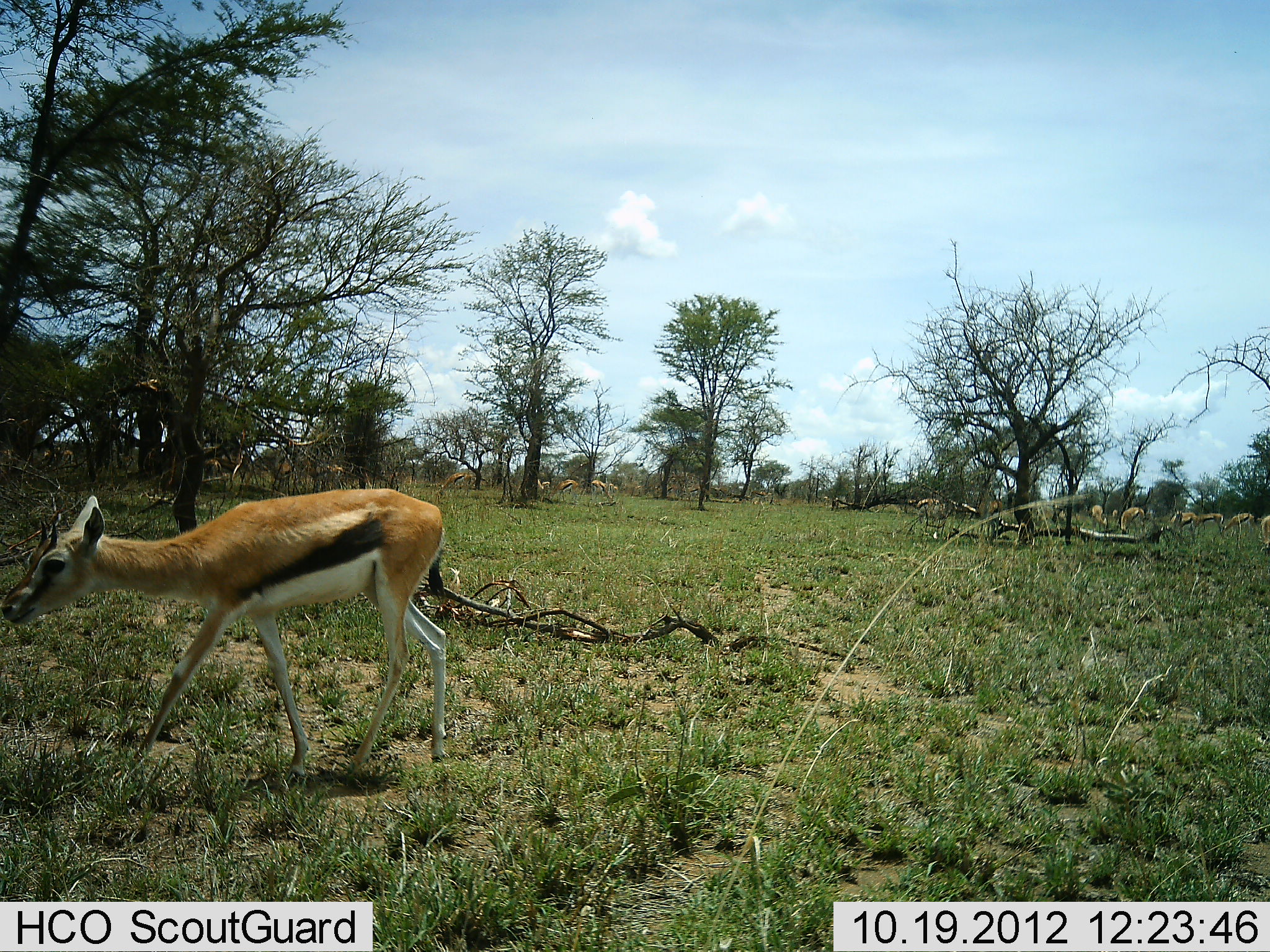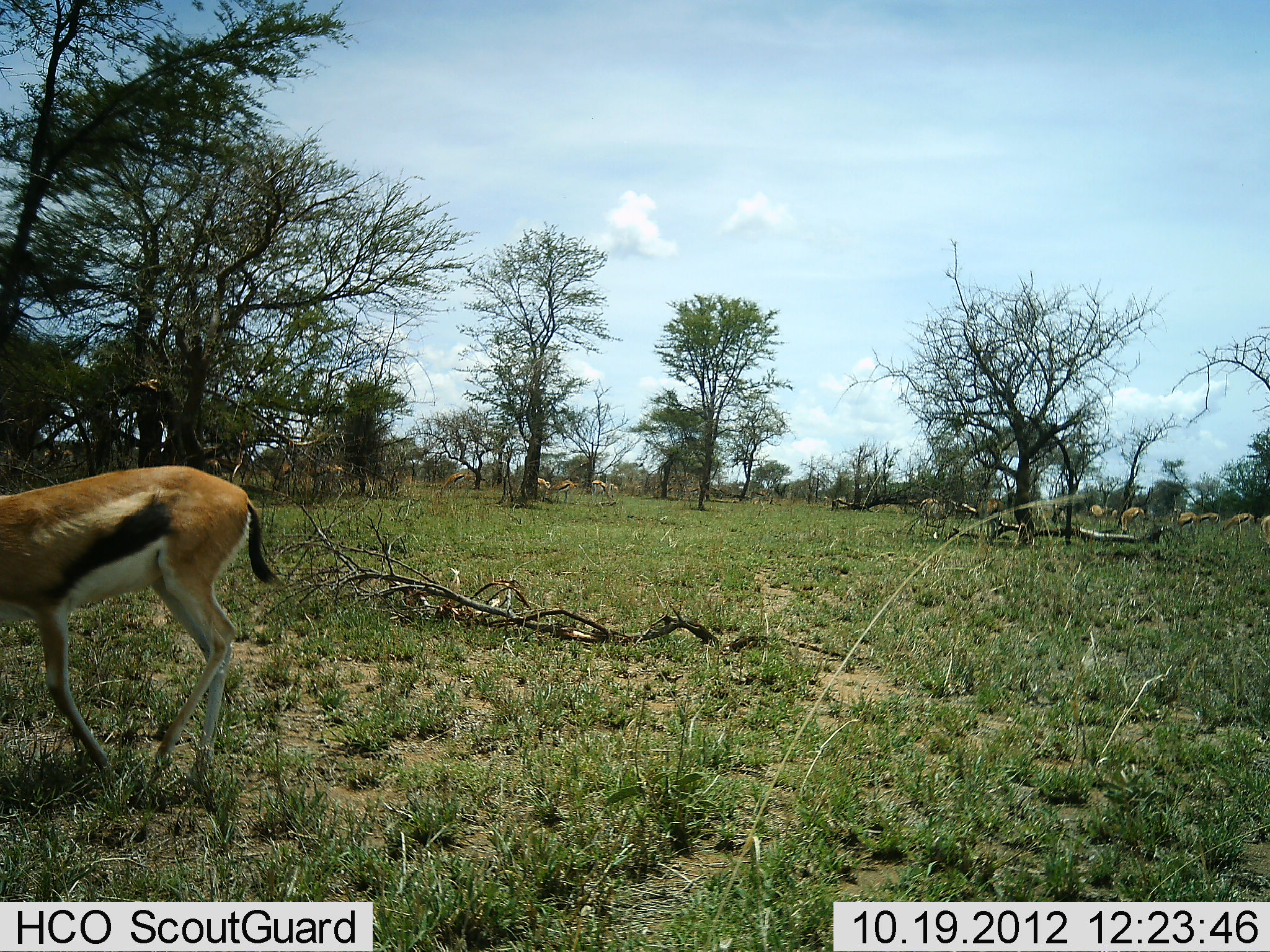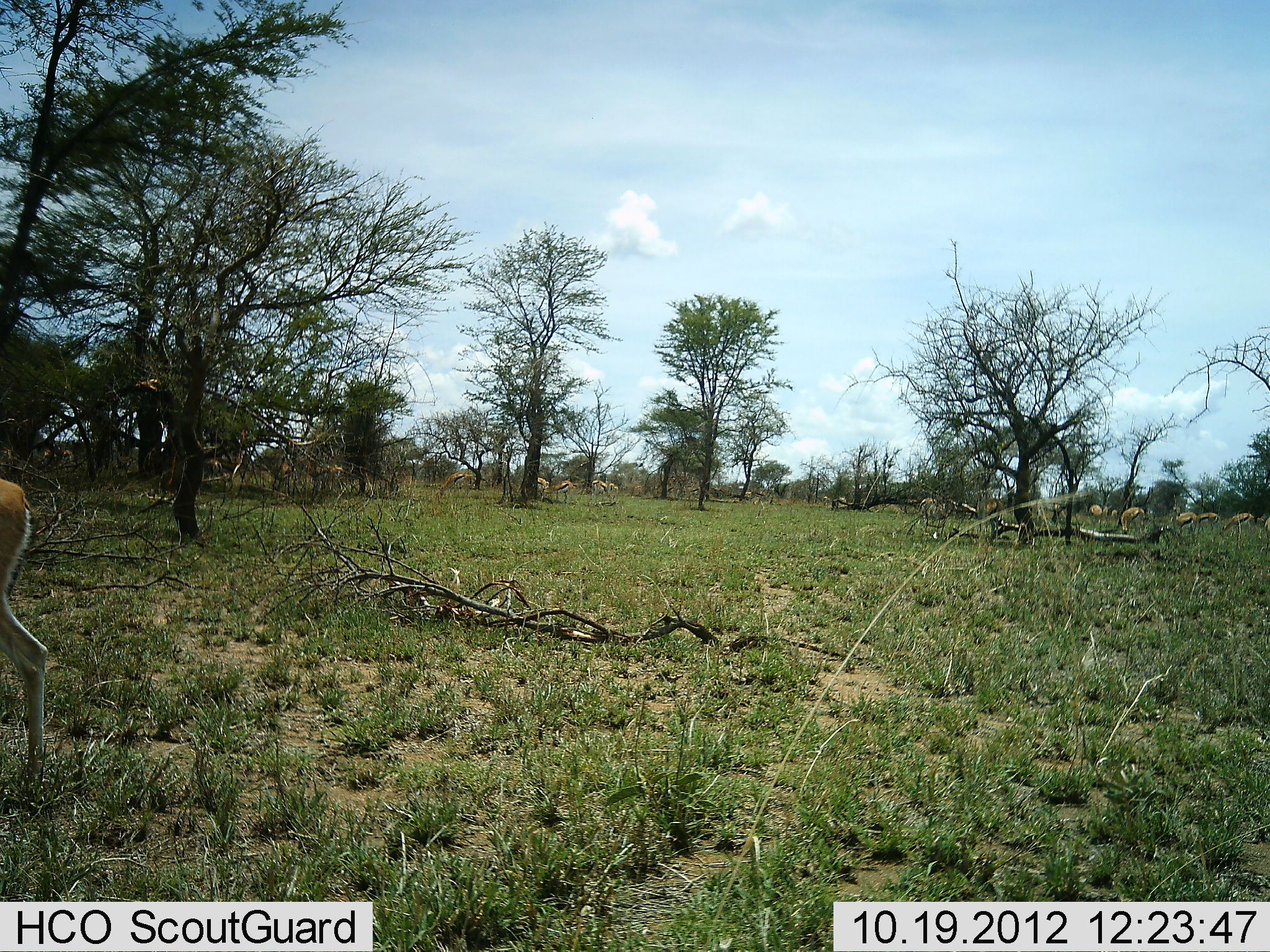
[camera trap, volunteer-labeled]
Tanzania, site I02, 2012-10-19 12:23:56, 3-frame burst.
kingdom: Animalia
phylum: Chordata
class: Mammalia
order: Artiodactyla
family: Bovidae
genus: Eudorcas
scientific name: Eudorcas thomsonii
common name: thomson's gazelle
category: gazellethomsons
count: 11-50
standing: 30%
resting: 0%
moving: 70%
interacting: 0%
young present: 0%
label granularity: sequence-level